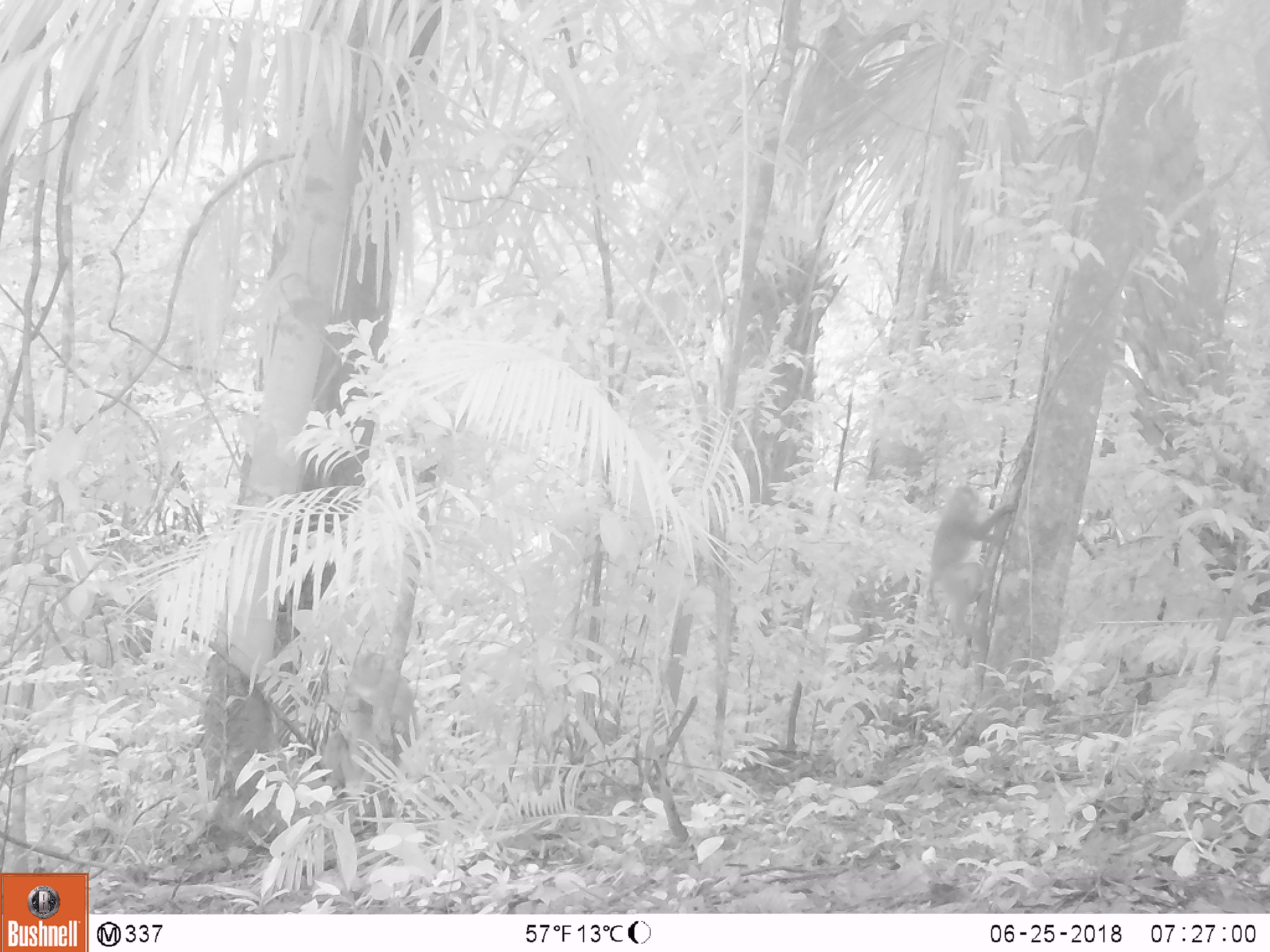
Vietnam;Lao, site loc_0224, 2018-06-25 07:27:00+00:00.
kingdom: Animalia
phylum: Chordata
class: Mammalia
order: Primates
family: Cercopithecidae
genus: Macaca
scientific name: Macaca nemestrina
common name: pig-tailed macaque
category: pig tailed macaque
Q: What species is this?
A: Pig tailed macaque (pig-tailed macaque) (Macaca nemestrina).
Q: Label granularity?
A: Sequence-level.